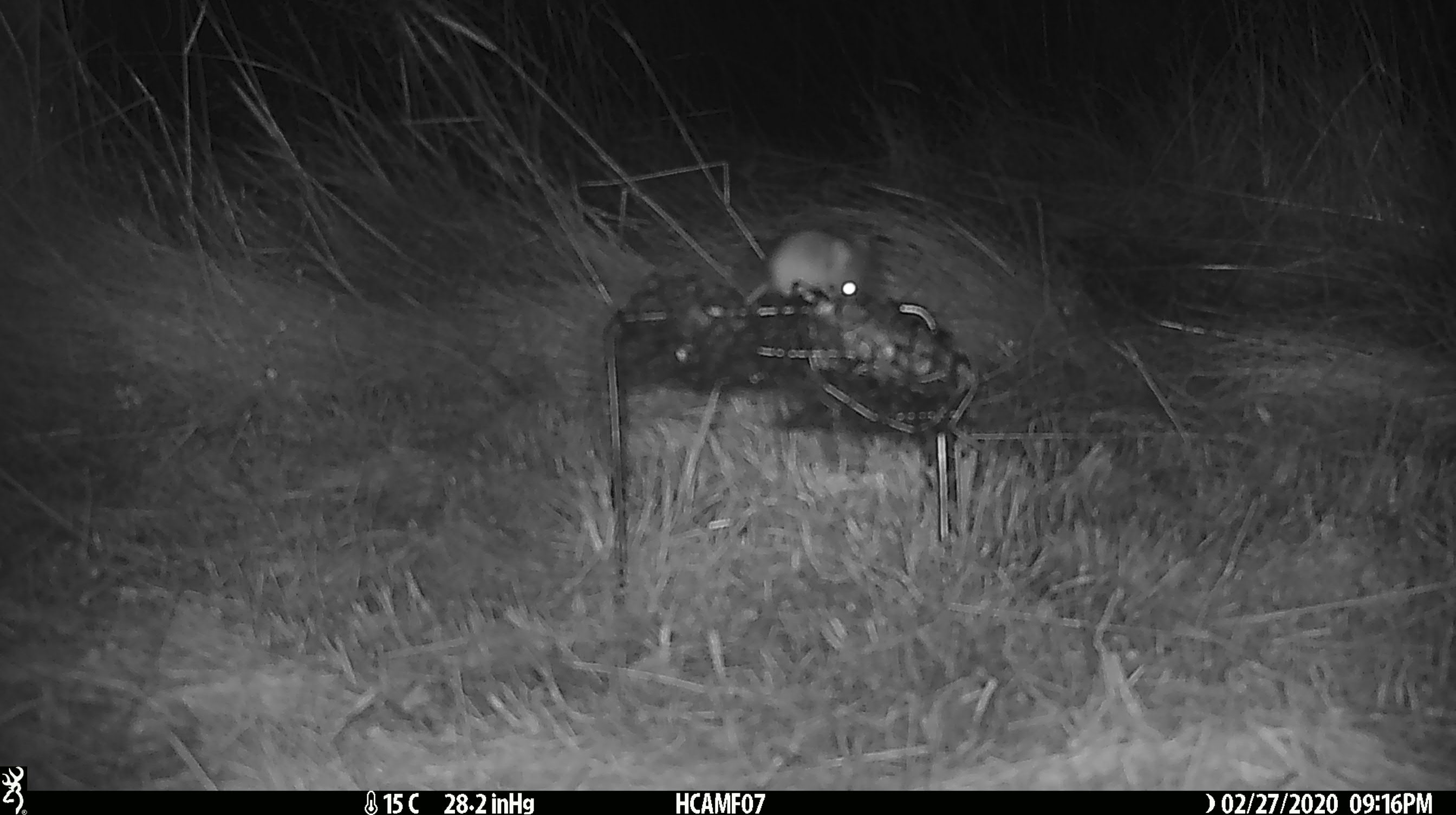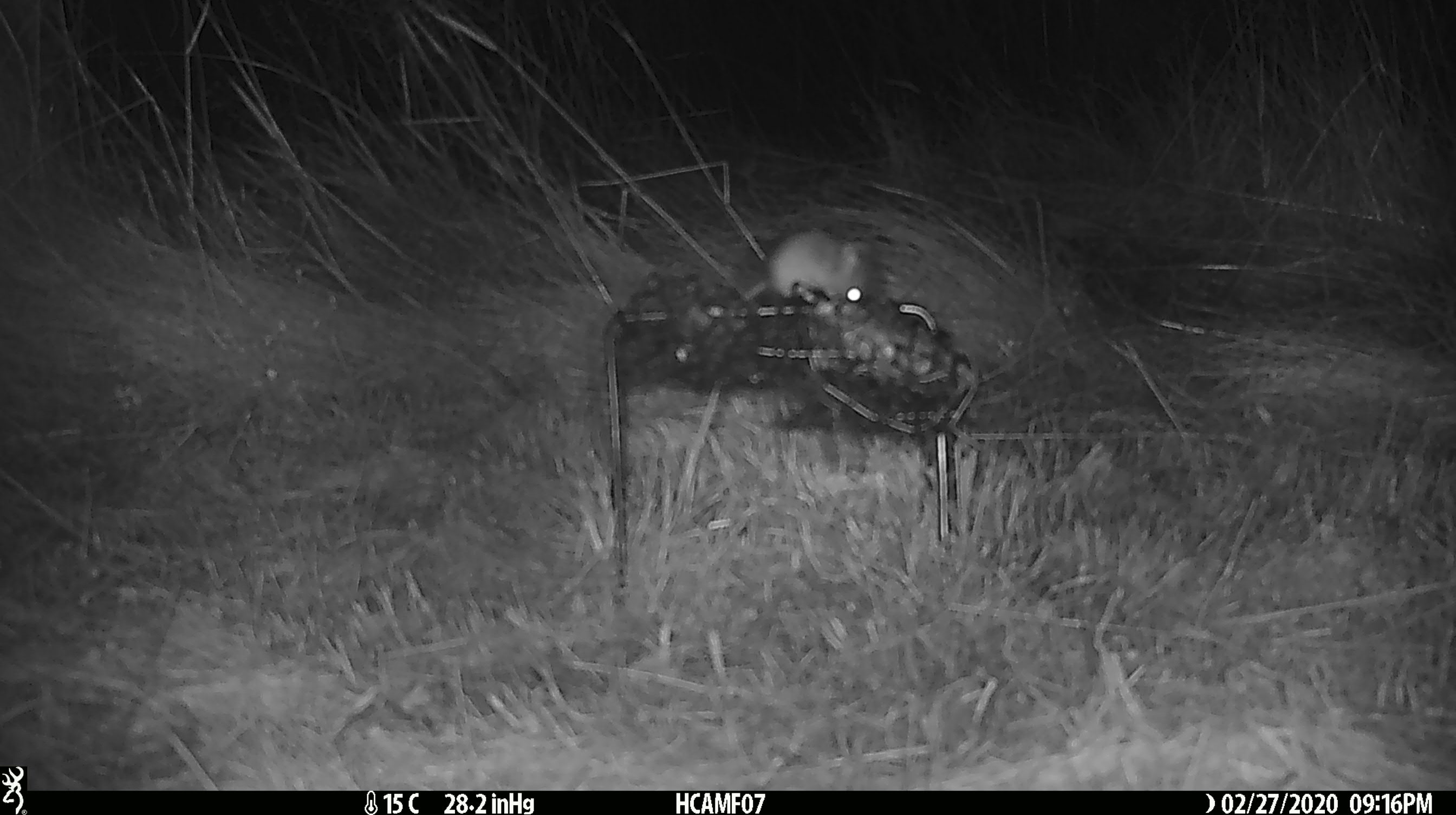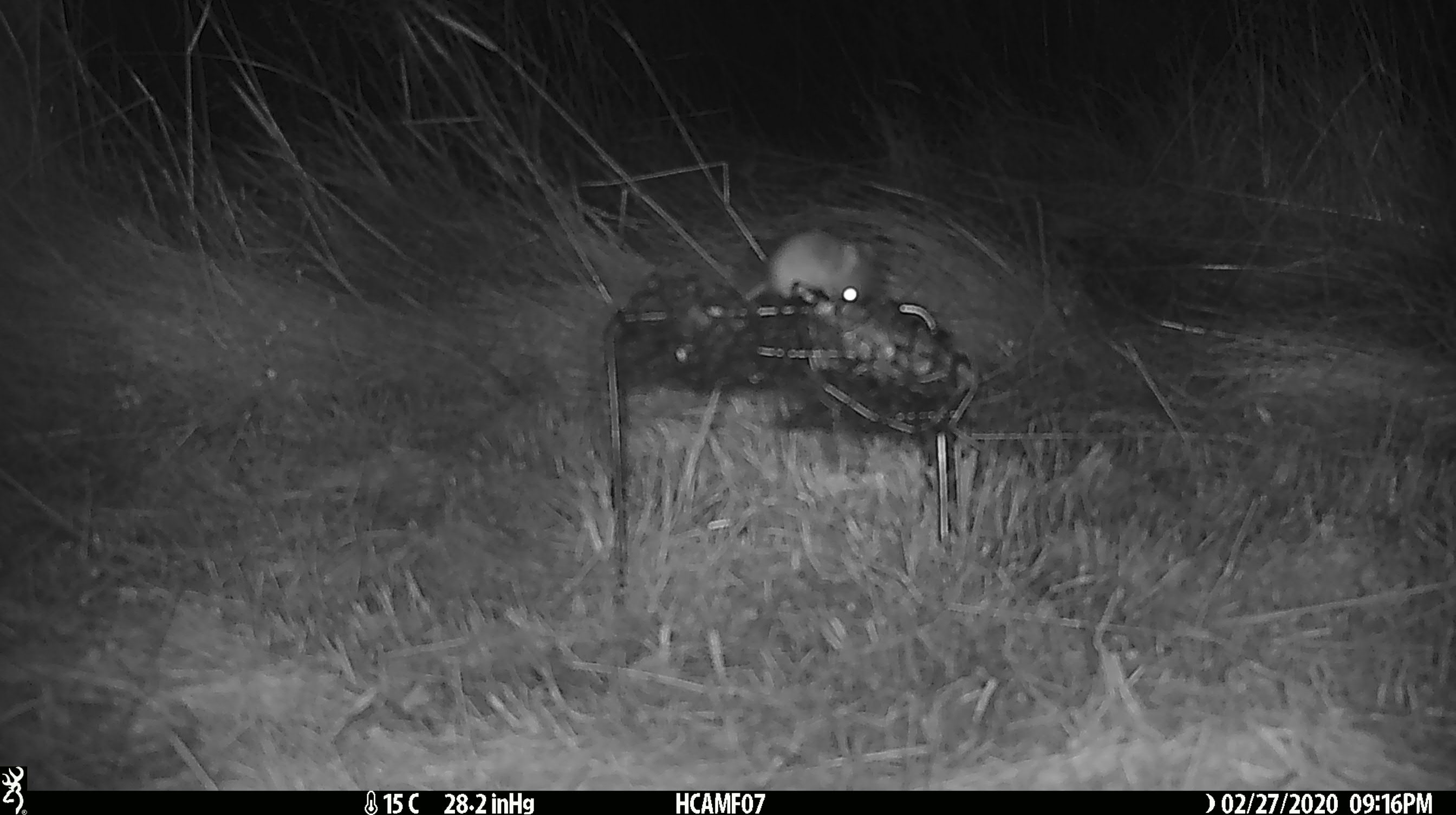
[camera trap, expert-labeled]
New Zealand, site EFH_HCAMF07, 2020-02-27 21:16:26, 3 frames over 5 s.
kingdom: Animalia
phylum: Chordata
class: Mammalia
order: Rodentia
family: Muridae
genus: Mus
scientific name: Mus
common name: mouse